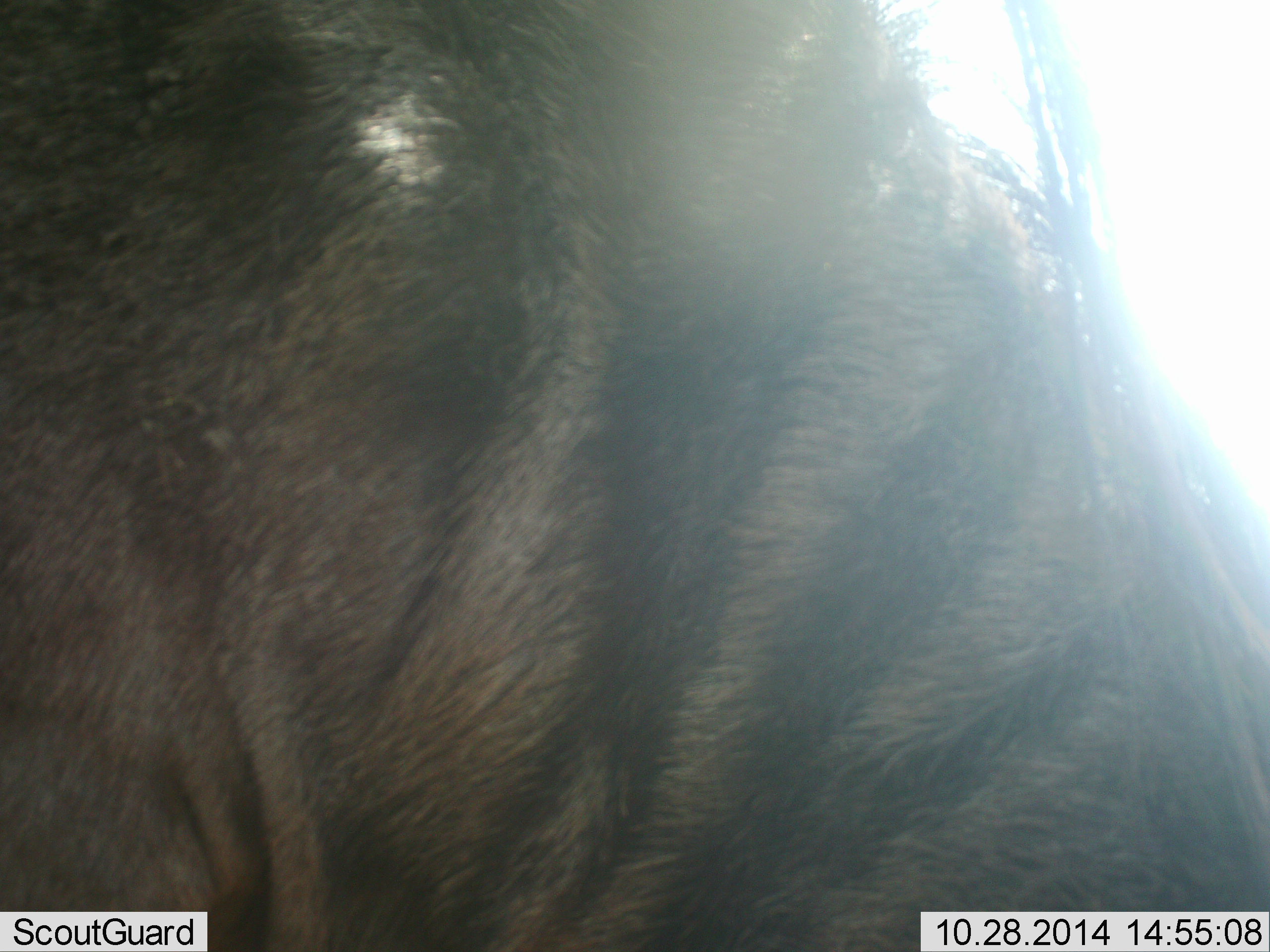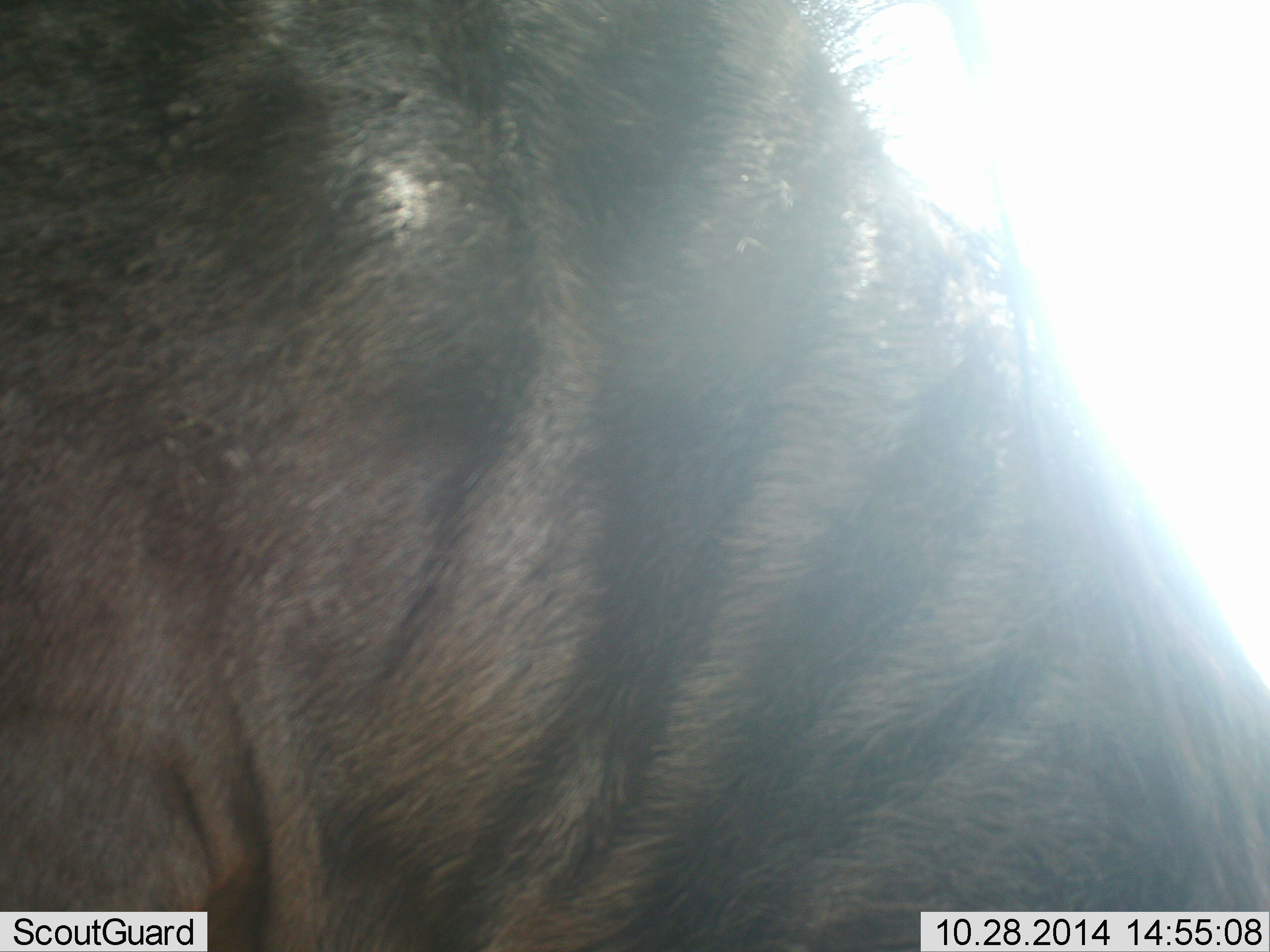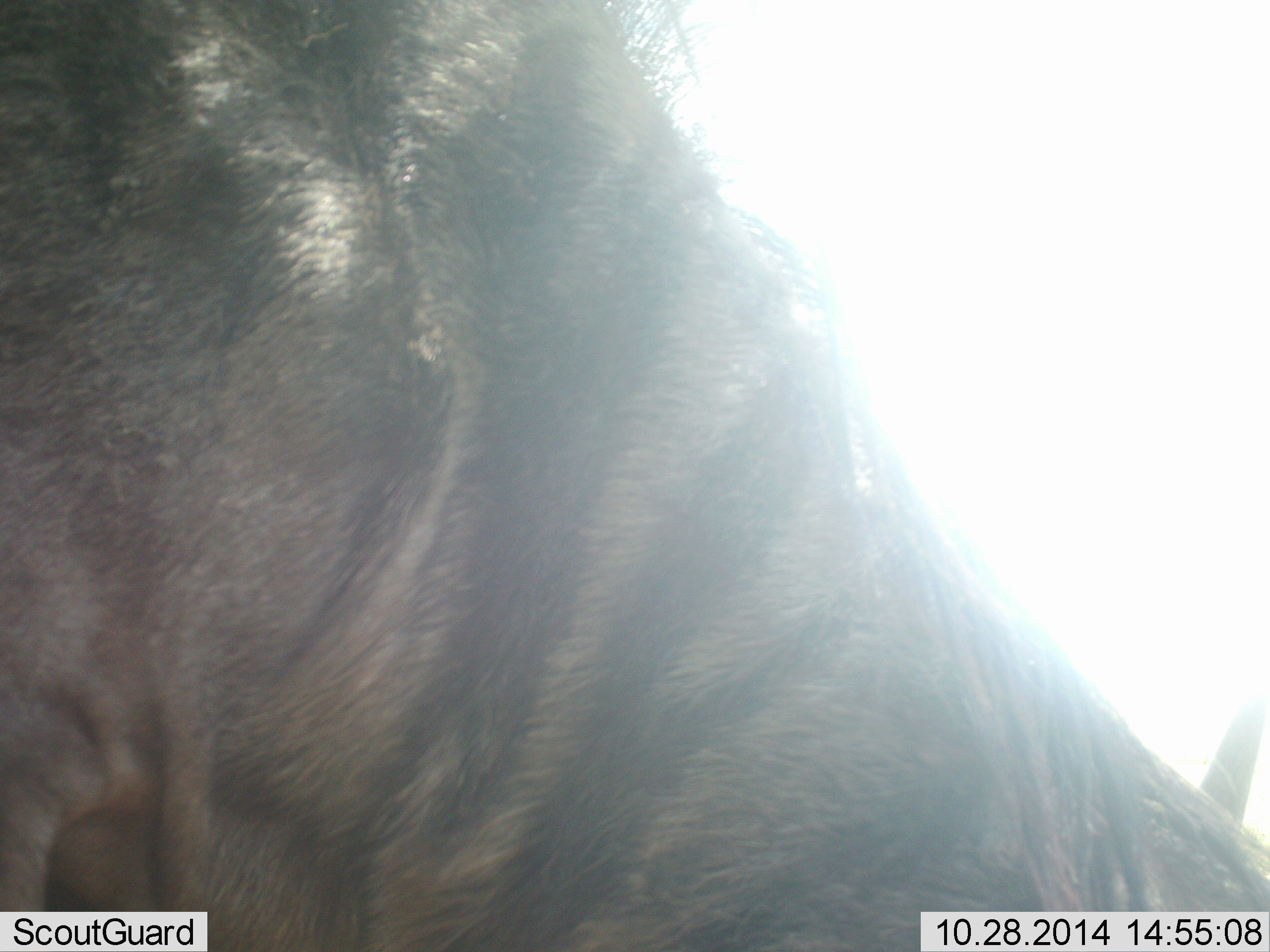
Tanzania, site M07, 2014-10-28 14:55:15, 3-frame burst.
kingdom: Animalia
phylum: Chordata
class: Mammalia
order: Artiodactyla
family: Bovidae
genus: Connochaetes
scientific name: Connochaetes taurinus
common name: blue wildebeest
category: wildebeest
Wildebeest (blue wildebeest) (Connochaetes taurinus), count 1. Behavior (volunteer vote fractions): standing 70%, resting 0%, moving 10%, interacting 0%. Young present (vote fraction): 0%. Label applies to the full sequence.